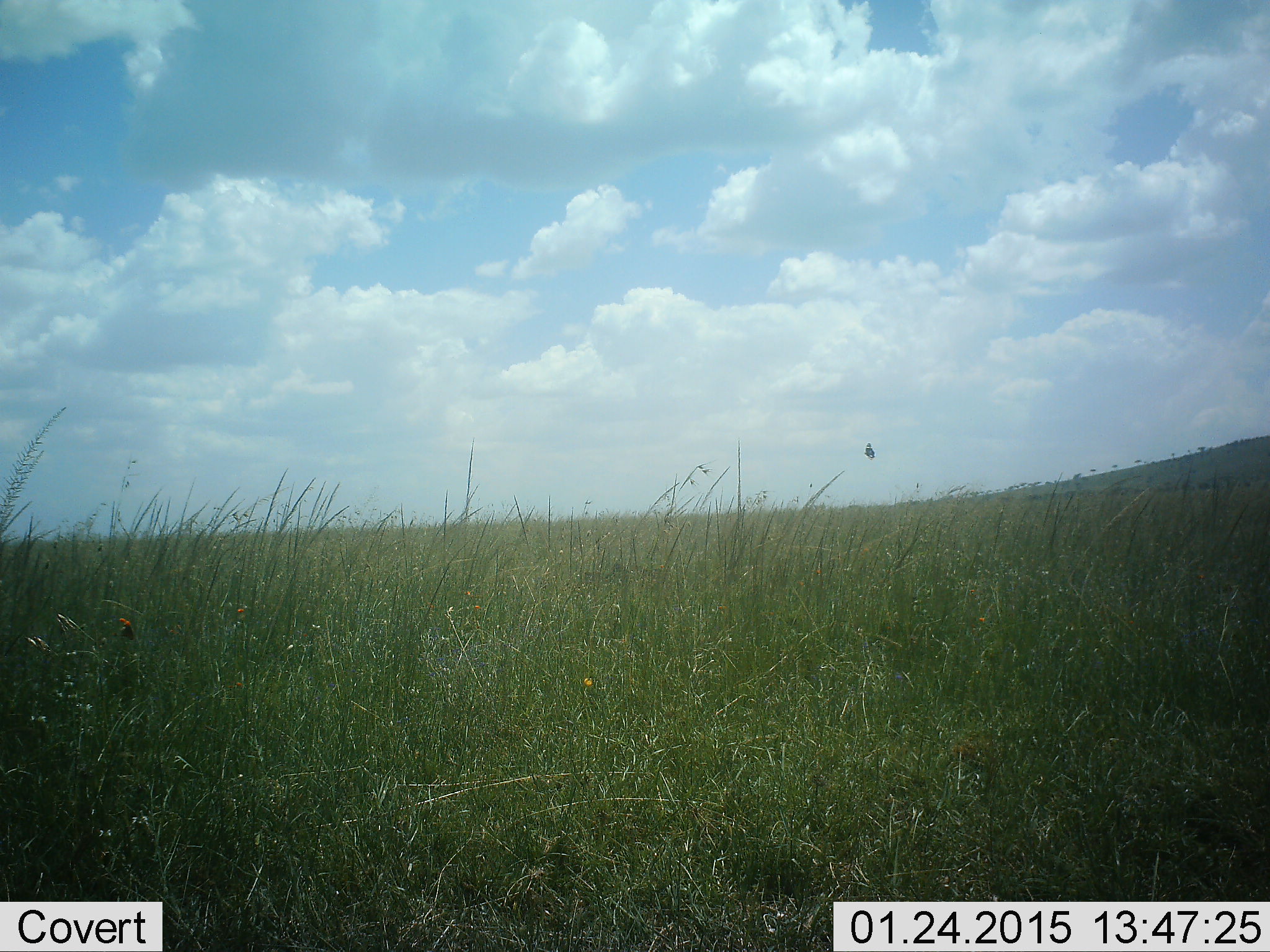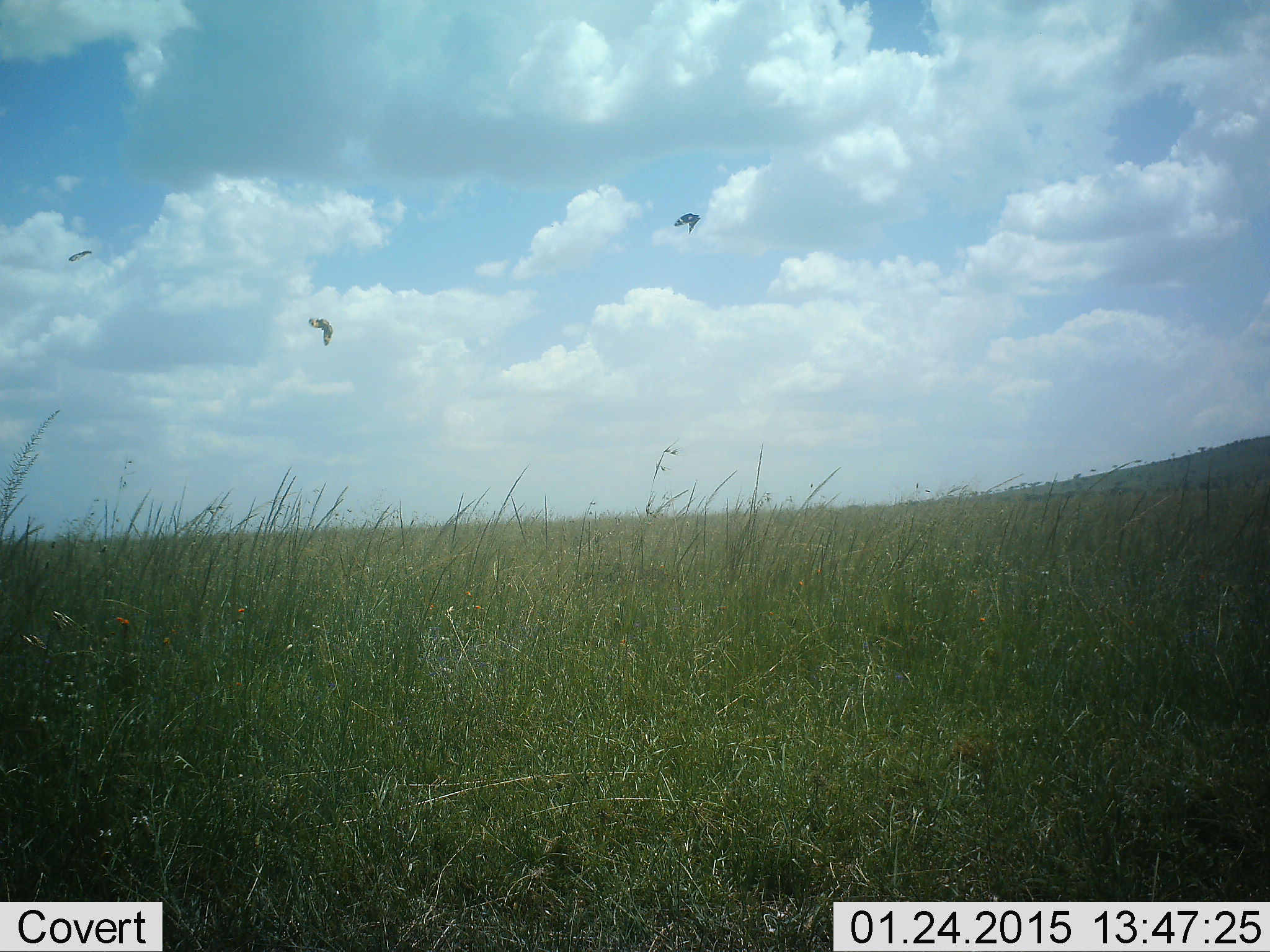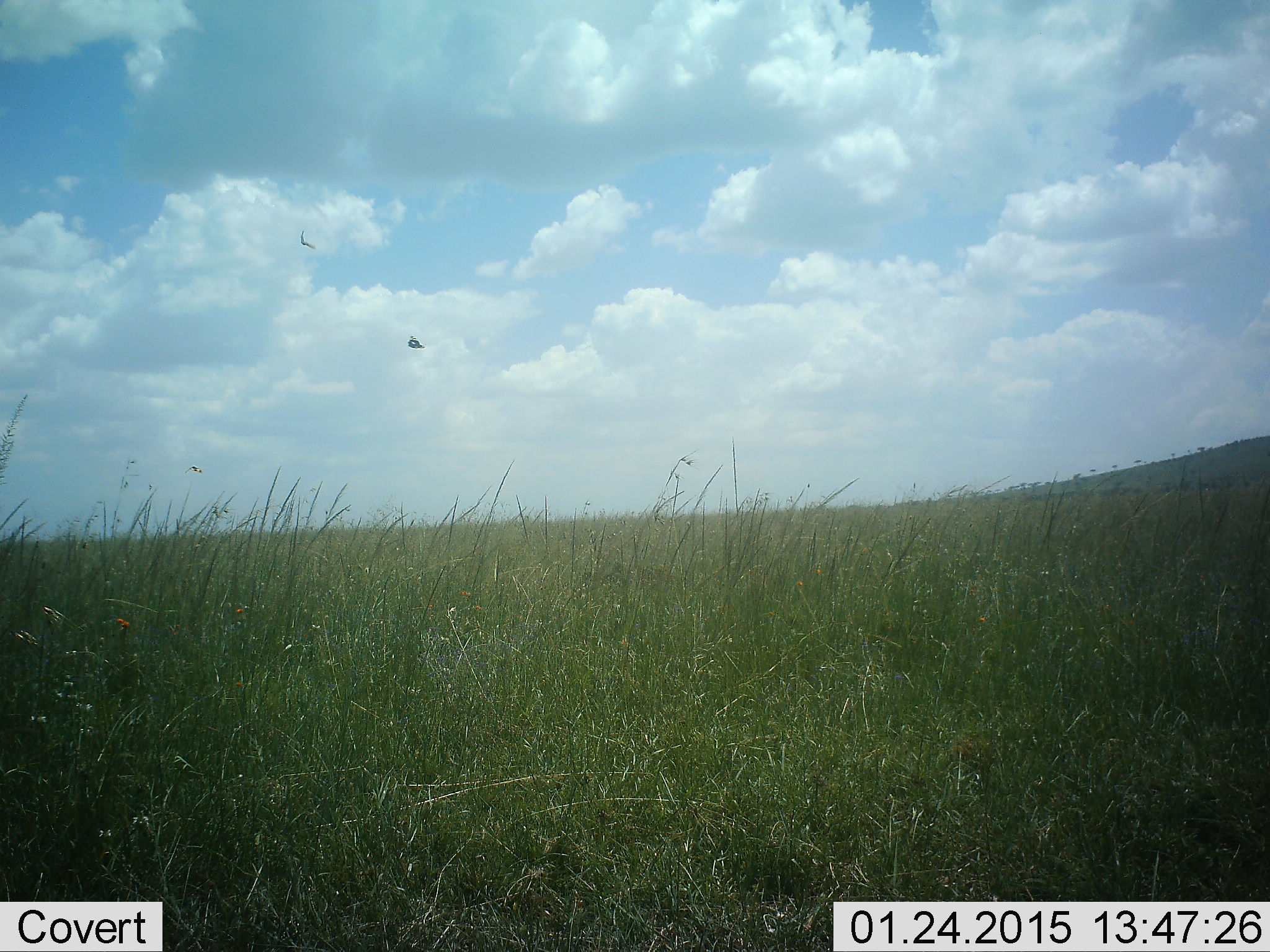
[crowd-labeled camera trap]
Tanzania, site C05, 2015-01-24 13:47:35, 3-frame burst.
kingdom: Animalia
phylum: Chordata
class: Aves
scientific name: Aves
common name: bird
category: otherbird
Otherbird (bird) (Aves), count 3. Behavior (volunteer vote fractions): standing 0%, resting 0%, moving 100%, interacting 0%. Young present (vote fraction): 0%. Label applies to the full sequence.